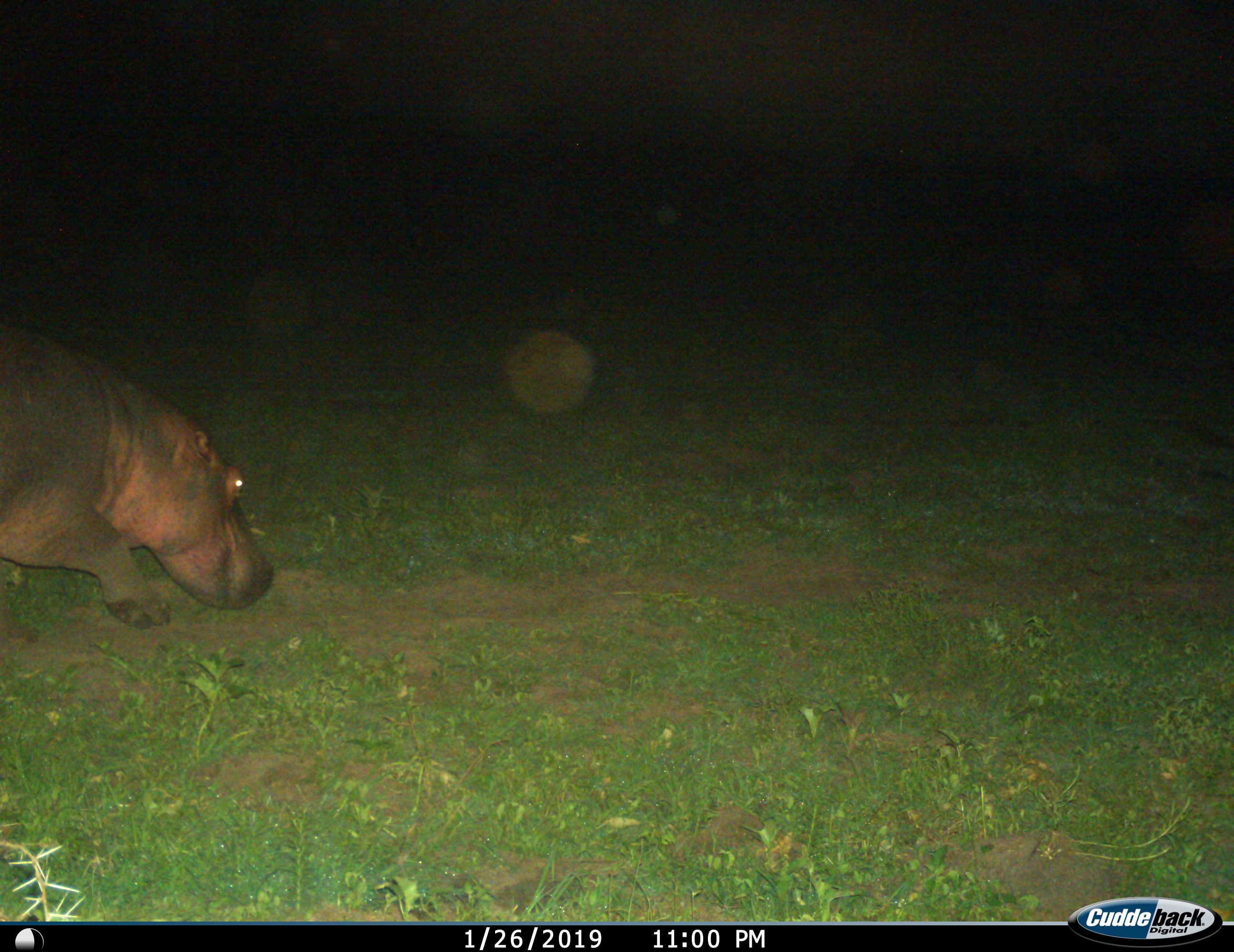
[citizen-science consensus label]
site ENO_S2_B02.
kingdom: Animalia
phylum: Chordata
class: Mammalia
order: Artiodactyla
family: Hippopotamidae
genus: Hippopotamus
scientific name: Hippopotamus amphibius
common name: hippopotamus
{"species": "hippopotamus (Hippopotamus amphibius)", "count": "1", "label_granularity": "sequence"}